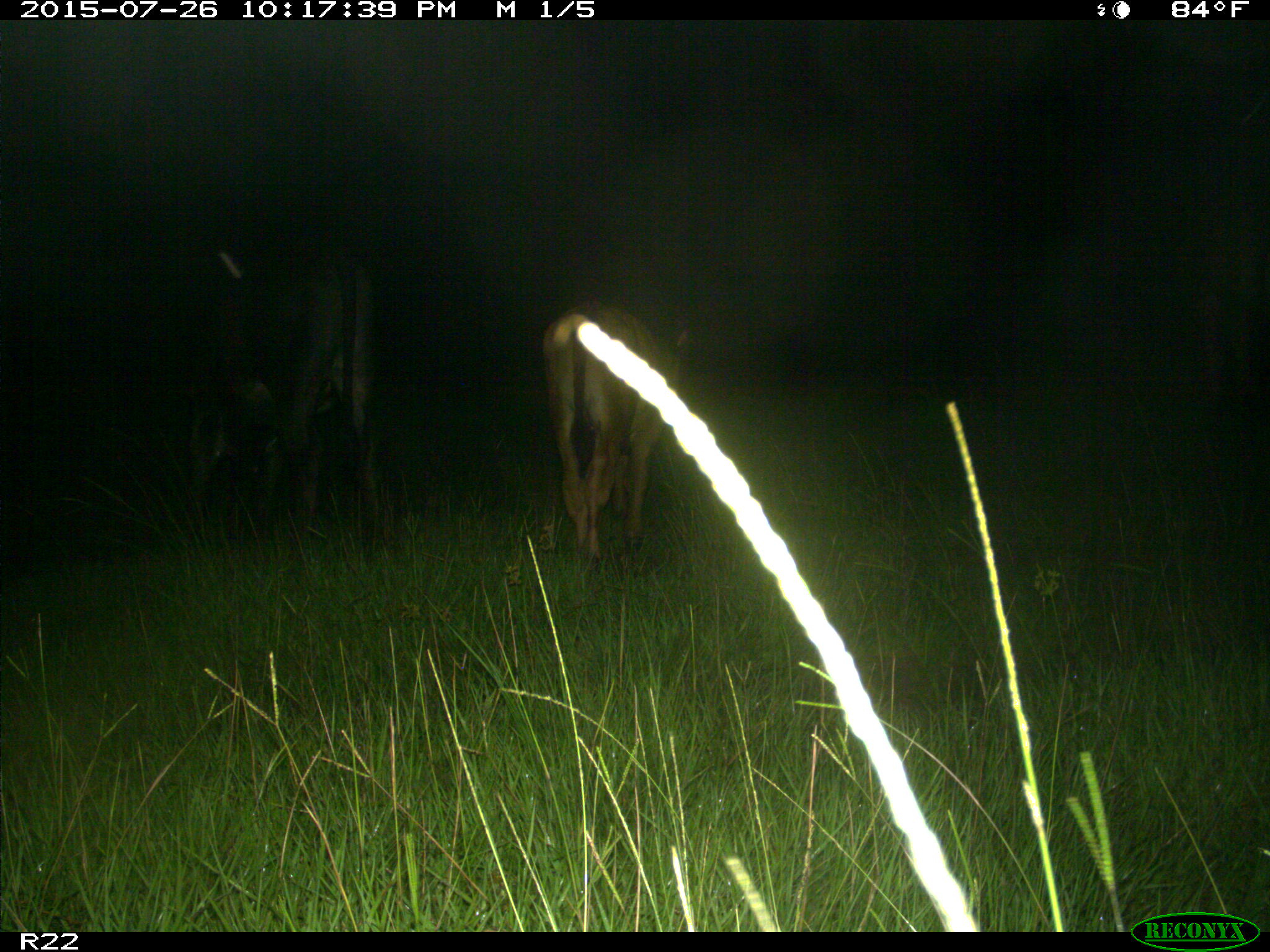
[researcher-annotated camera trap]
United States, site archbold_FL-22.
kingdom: Animalia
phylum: Chordata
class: Mammalia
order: Artiodactyla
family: Bovidae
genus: Bos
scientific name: Bos taurus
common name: domestic cow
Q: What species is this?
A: Bos taurus (domestic cow).